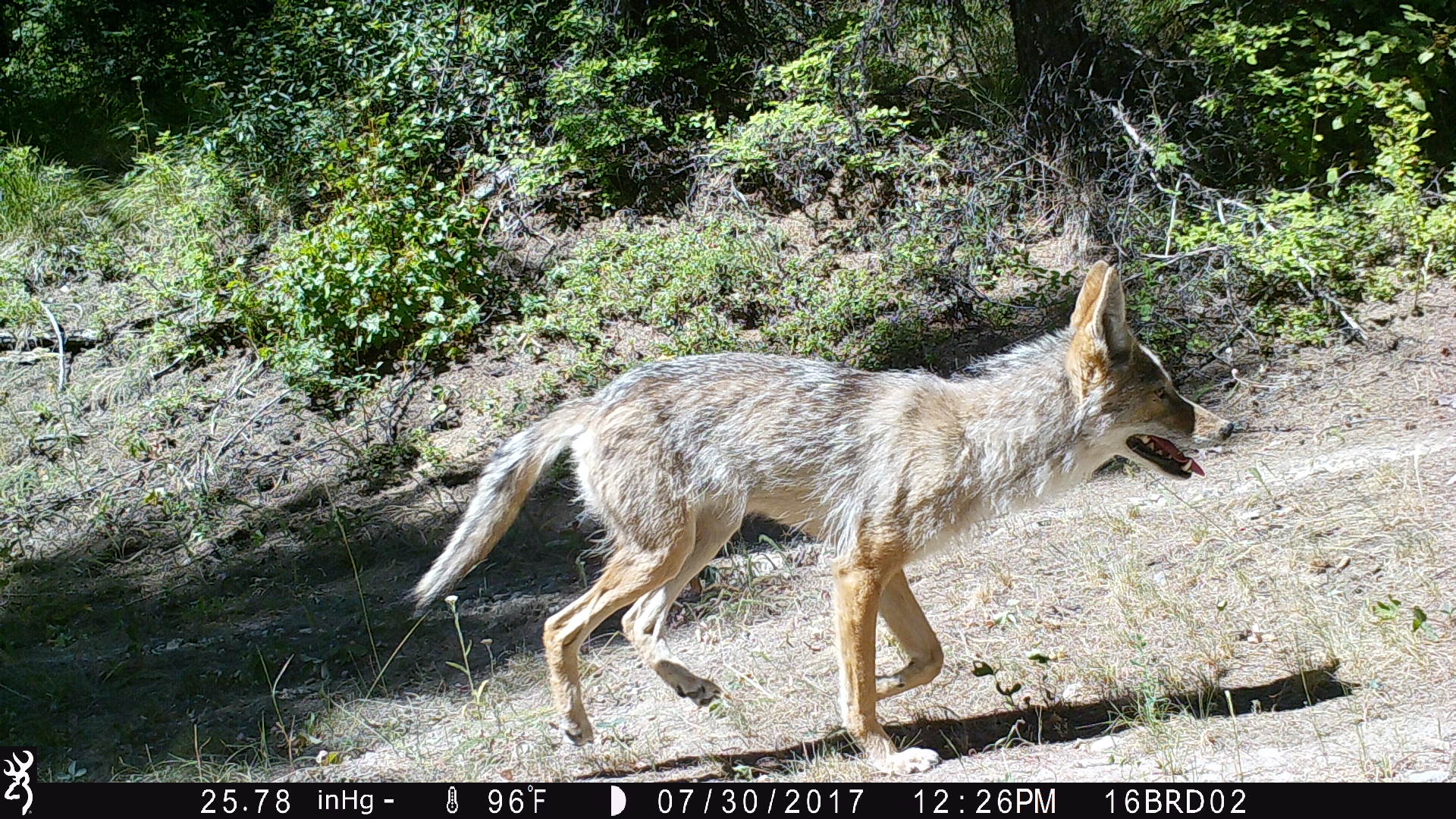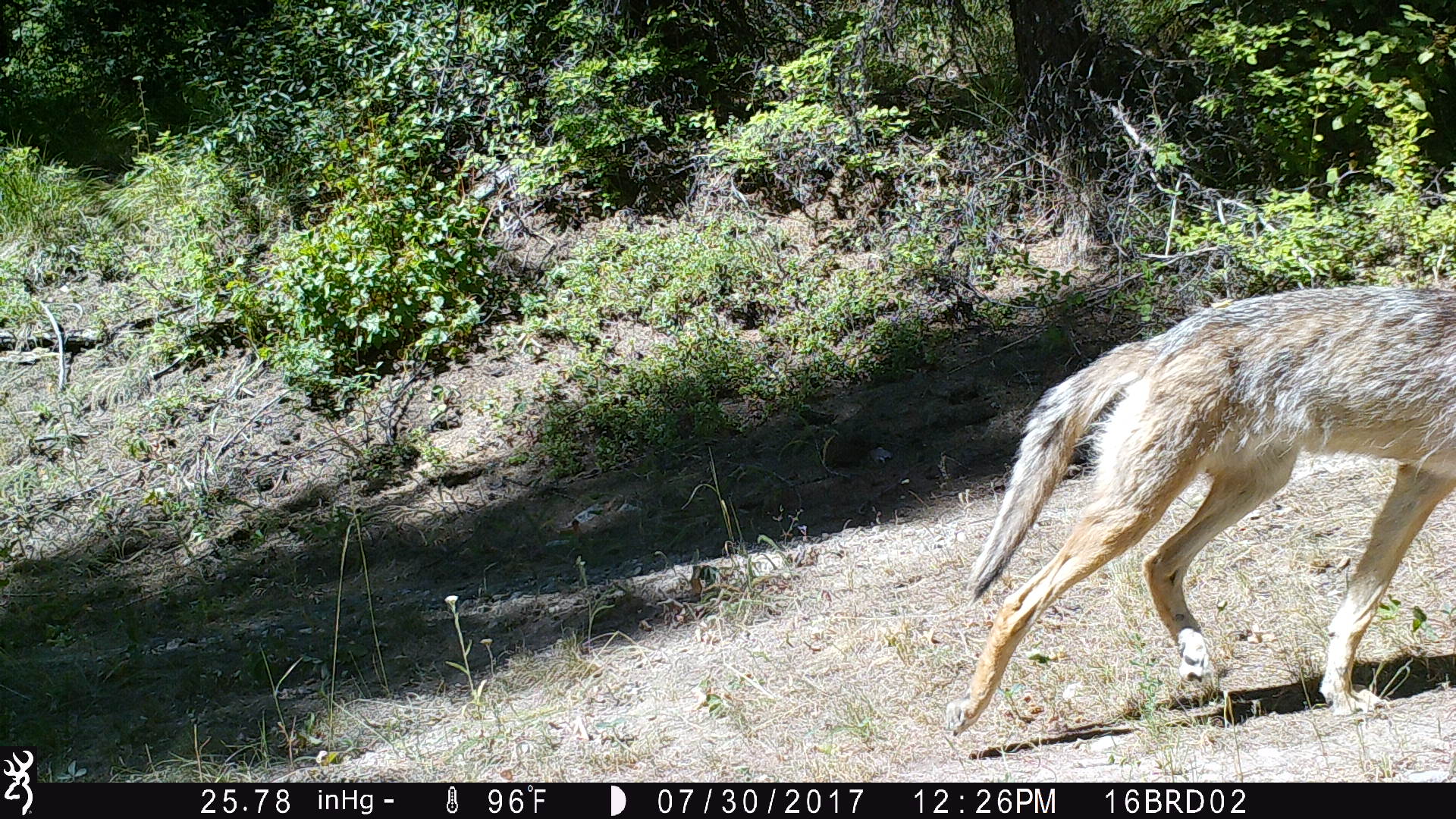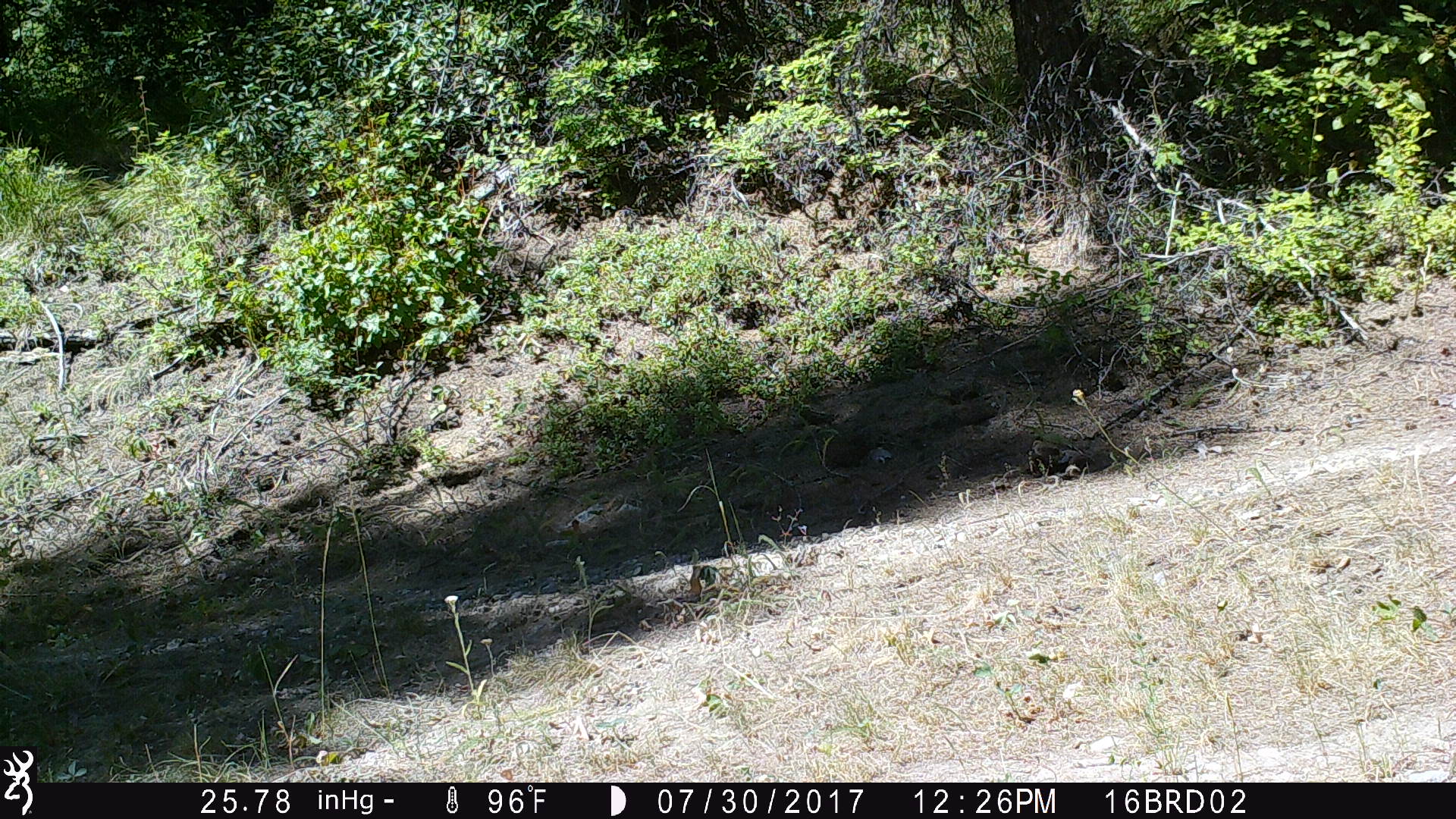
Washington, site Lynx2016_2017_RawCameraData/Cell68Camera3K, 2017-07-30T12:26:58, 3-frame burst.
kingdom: Animalia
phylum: Chordata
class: Mammalia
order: Carnivora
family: Canidae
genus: Canis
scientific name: Canis latrans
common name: coyote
Canis latrans (coyote). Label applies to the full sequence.